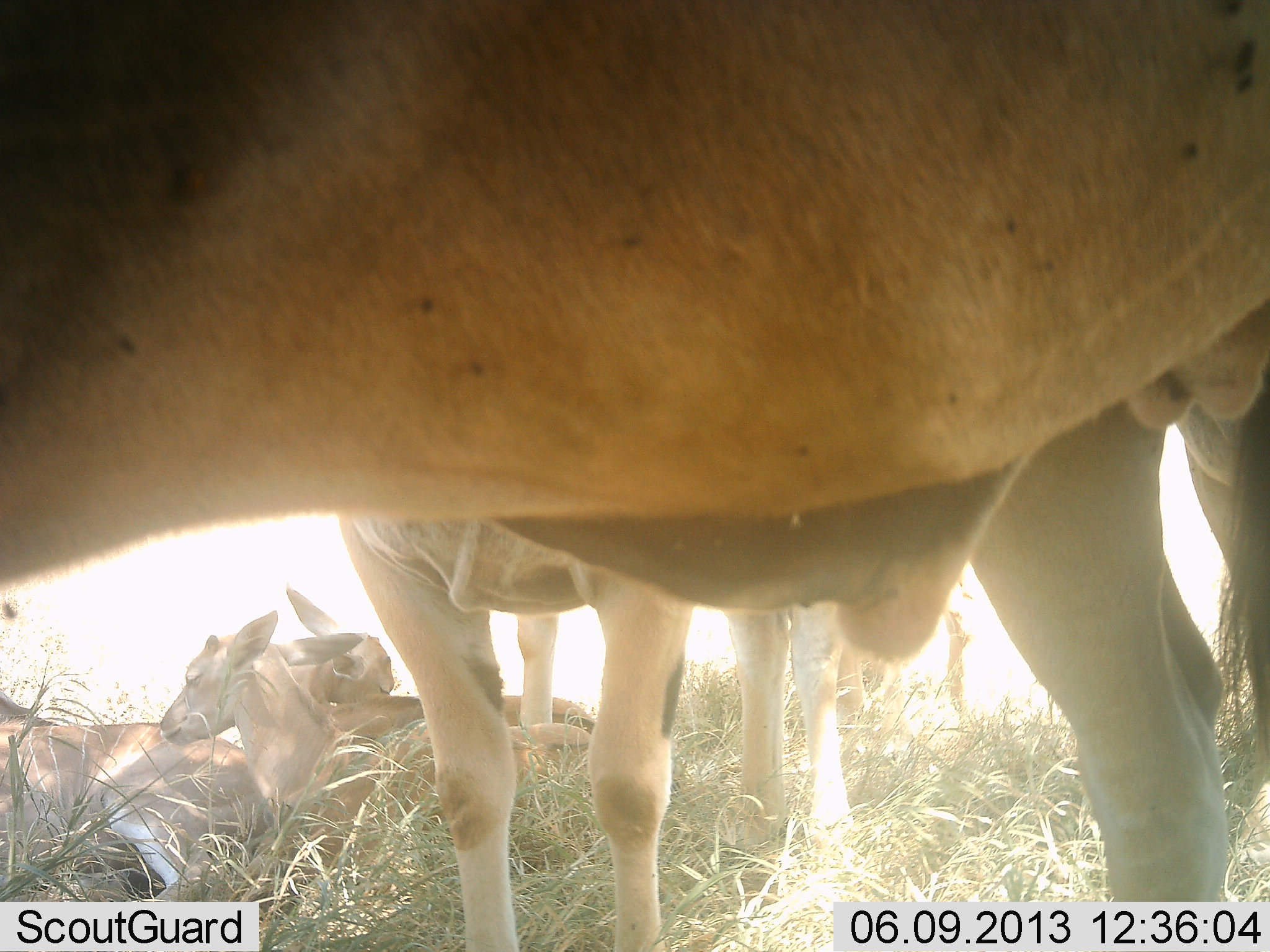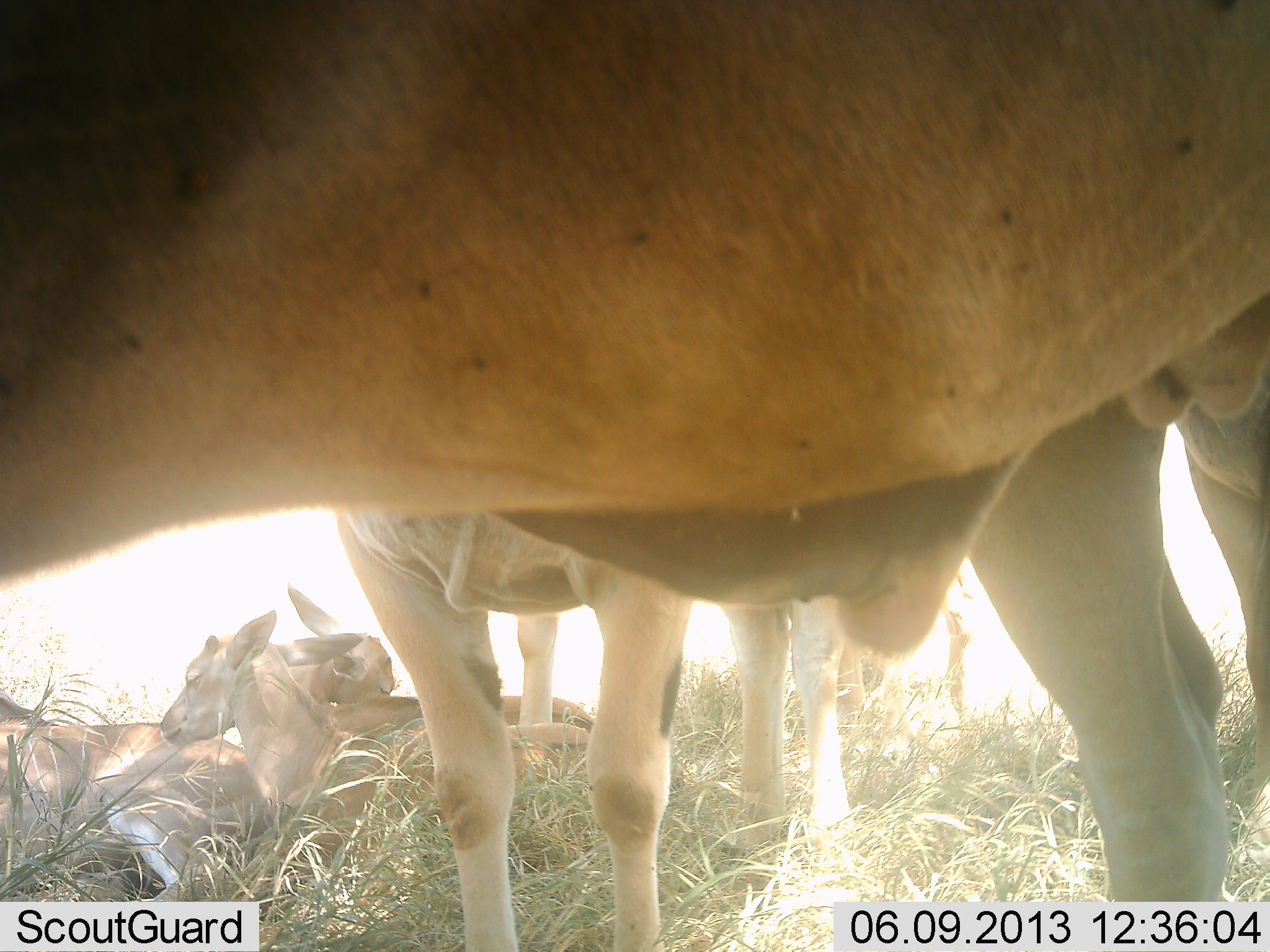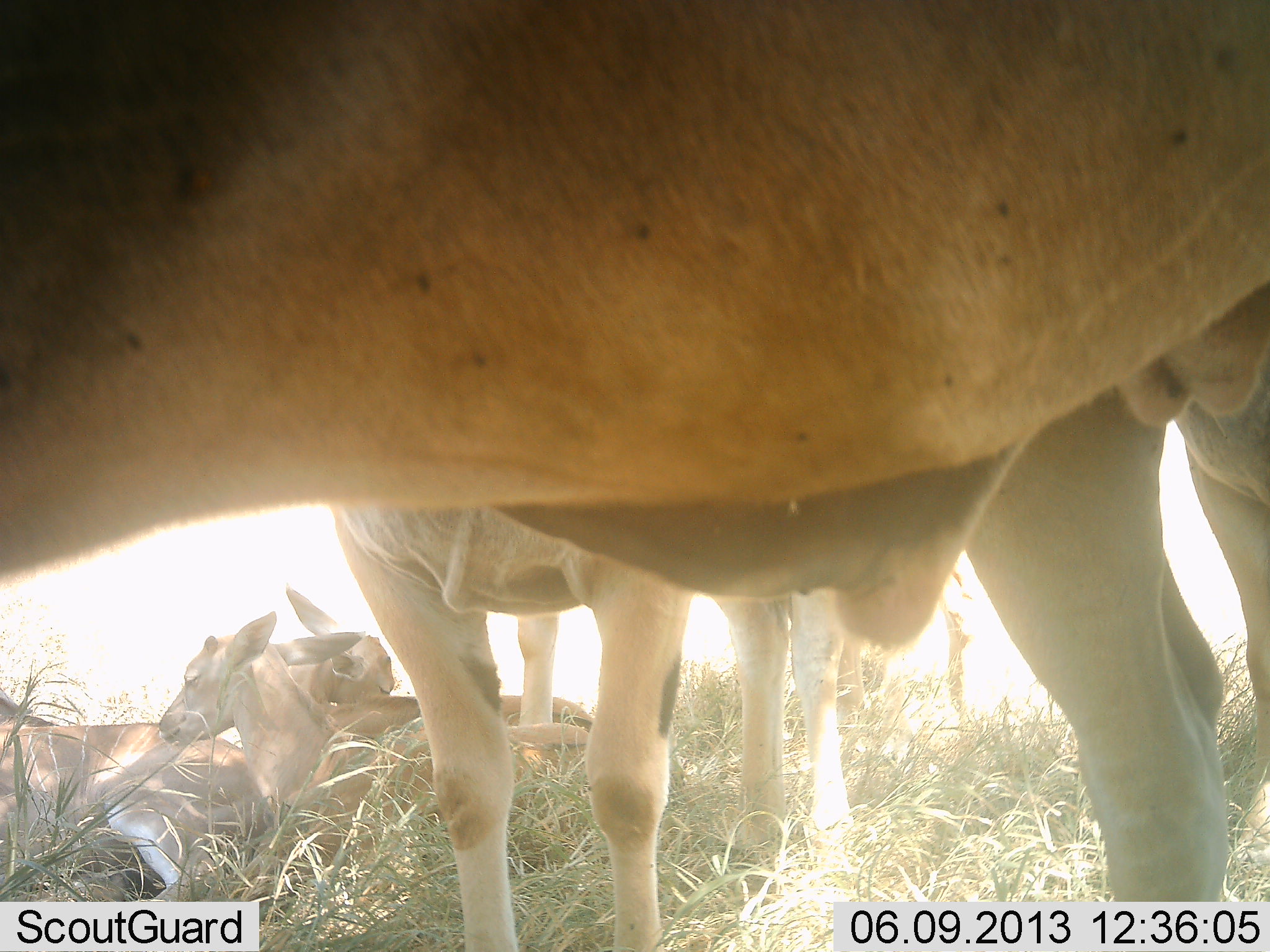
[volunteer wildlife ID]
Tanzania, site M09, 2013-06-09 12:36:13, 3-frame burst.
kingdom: Animalia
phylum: Chordata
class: Mammalia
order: Artiodactyla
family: Bovidae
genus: Tragelaphus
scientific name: Tragelaphus oryx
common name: eland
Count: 6.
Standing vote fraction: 85%.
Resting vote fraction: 100%.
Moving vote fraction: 0%.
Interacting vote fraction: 0%.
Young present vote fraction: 60%.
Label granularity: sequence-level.